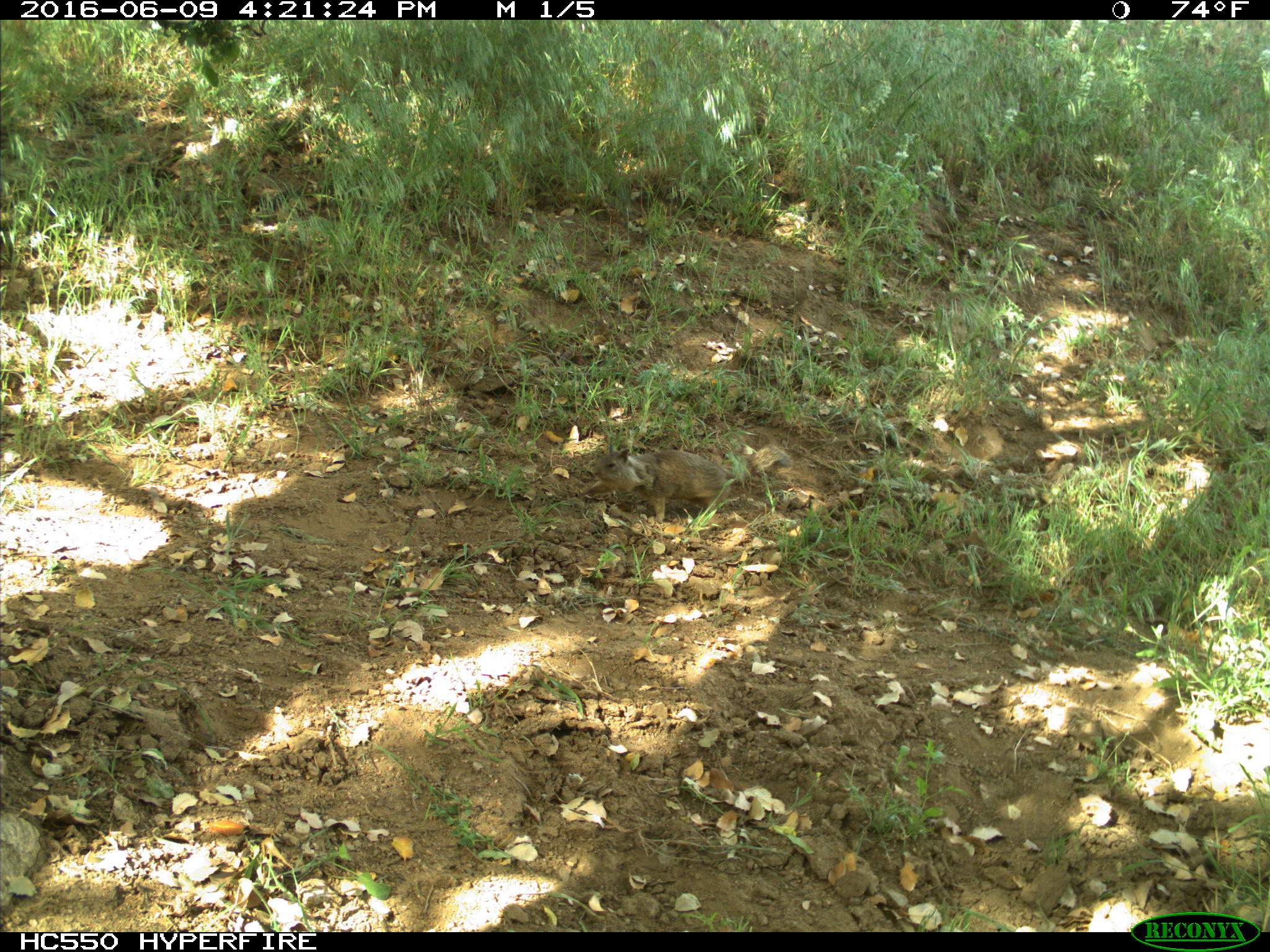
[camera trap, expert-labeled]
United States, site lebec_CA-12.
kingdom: Animalia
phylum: Chordata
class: Mammalia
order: Rodentia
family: Sciuridae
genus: Otospermophilus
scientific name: Otospermophilus beecheyi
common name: california ground squirrel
Otospermophilus beecheyi (california ground squirrel).